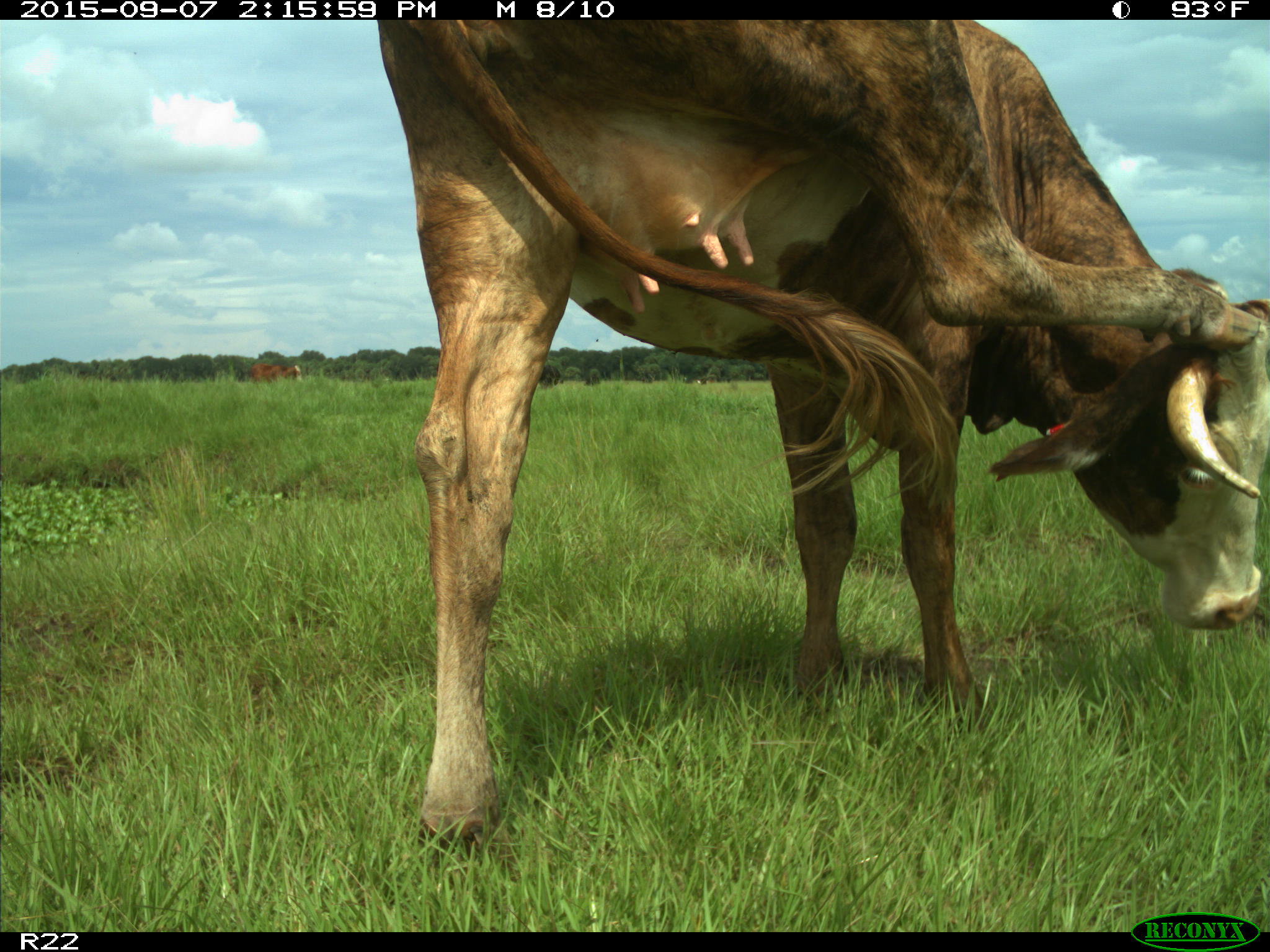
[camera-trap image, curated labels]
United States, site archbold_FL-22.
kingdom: Animalia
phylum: Chordata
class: Mammalia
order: Artiodactyla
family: Bovidae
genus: Bos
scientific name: Bos taurus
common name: domestic cow